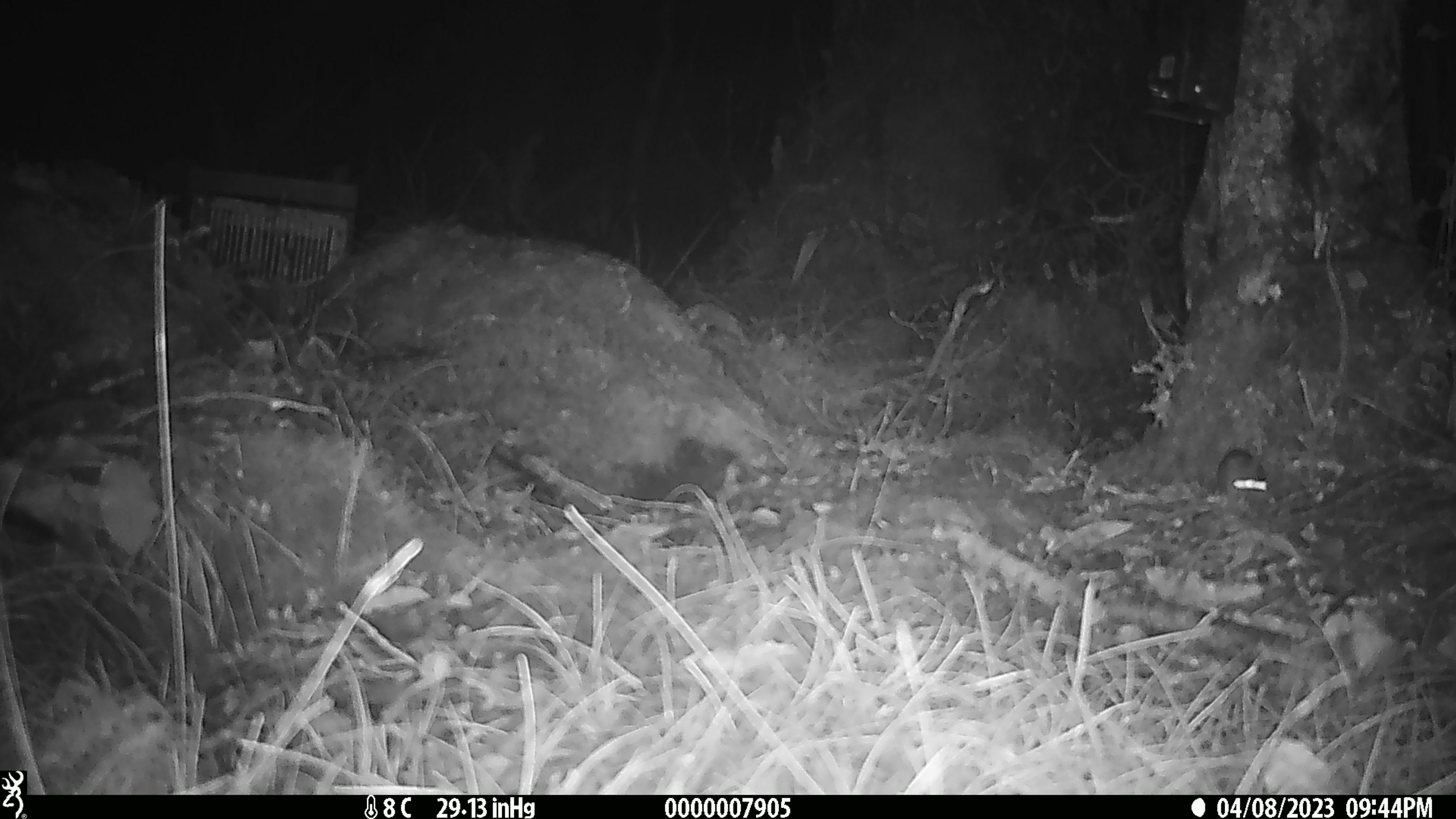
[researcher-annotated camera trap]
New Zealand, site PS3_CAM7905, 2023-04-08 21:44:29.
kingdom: Animalia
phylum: Chordata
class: Mammalia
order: Rodentia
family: Muridae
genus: Mus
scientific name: Mus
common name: mouse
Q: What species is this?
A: Mouse (Mus).